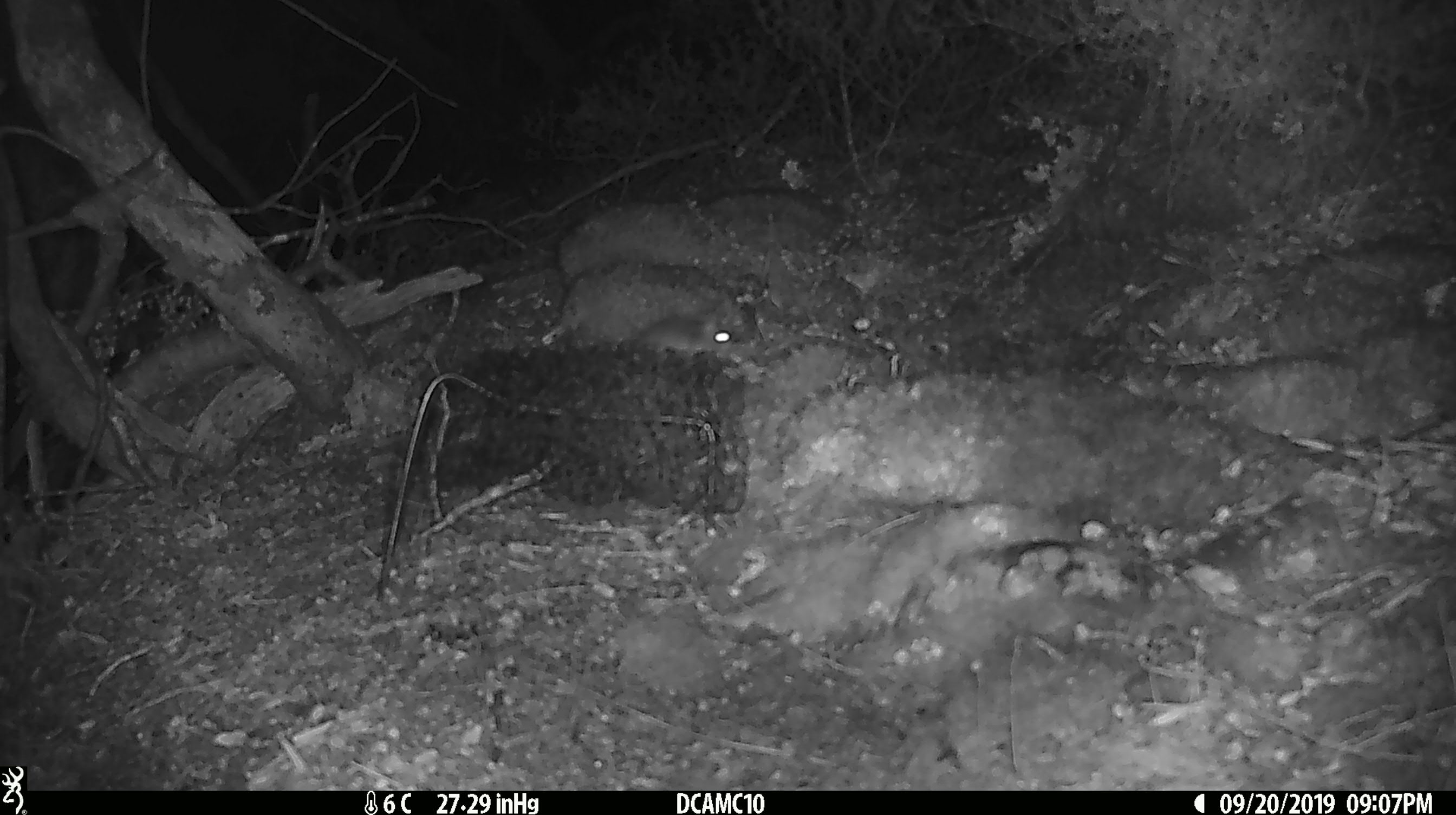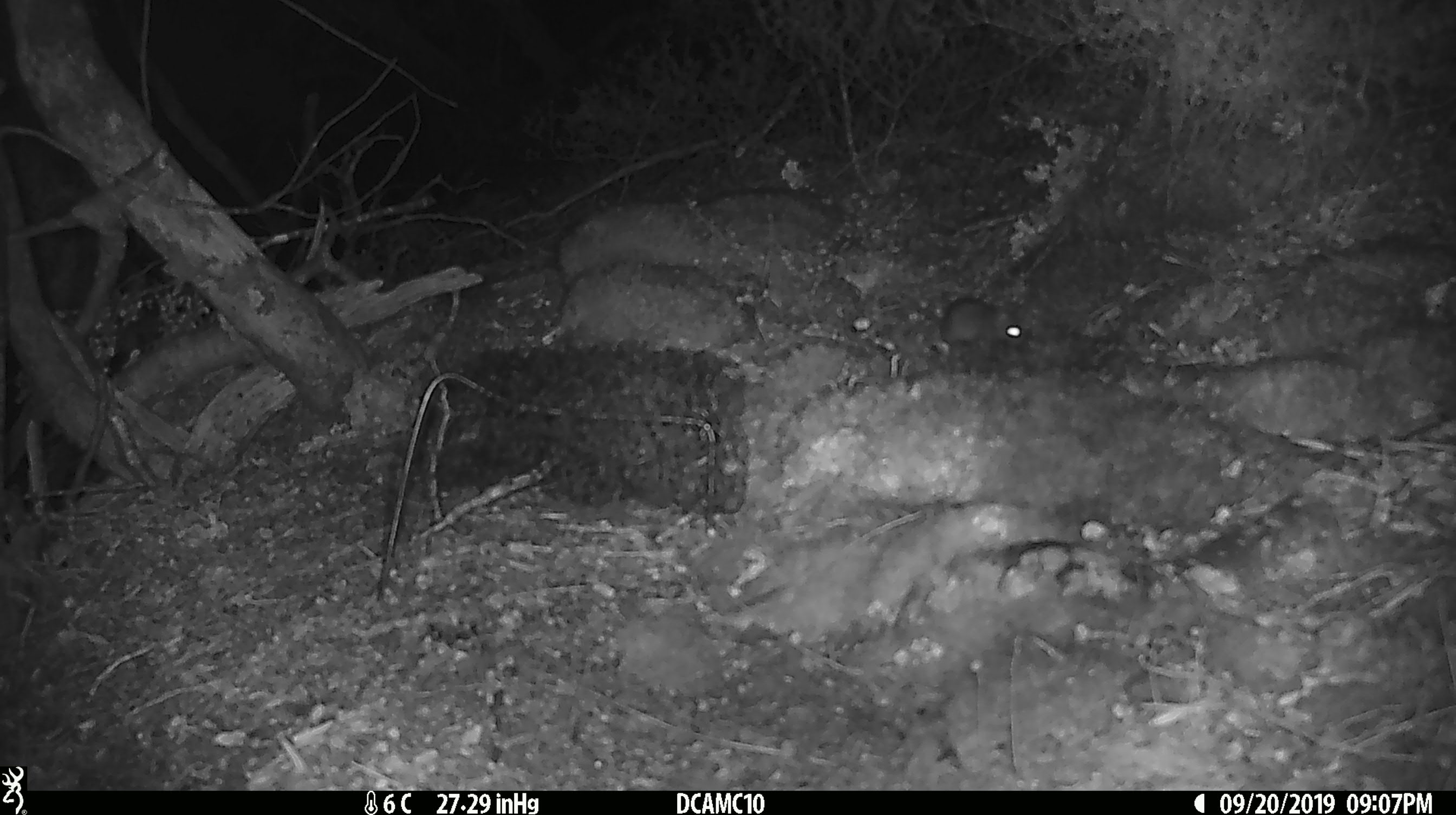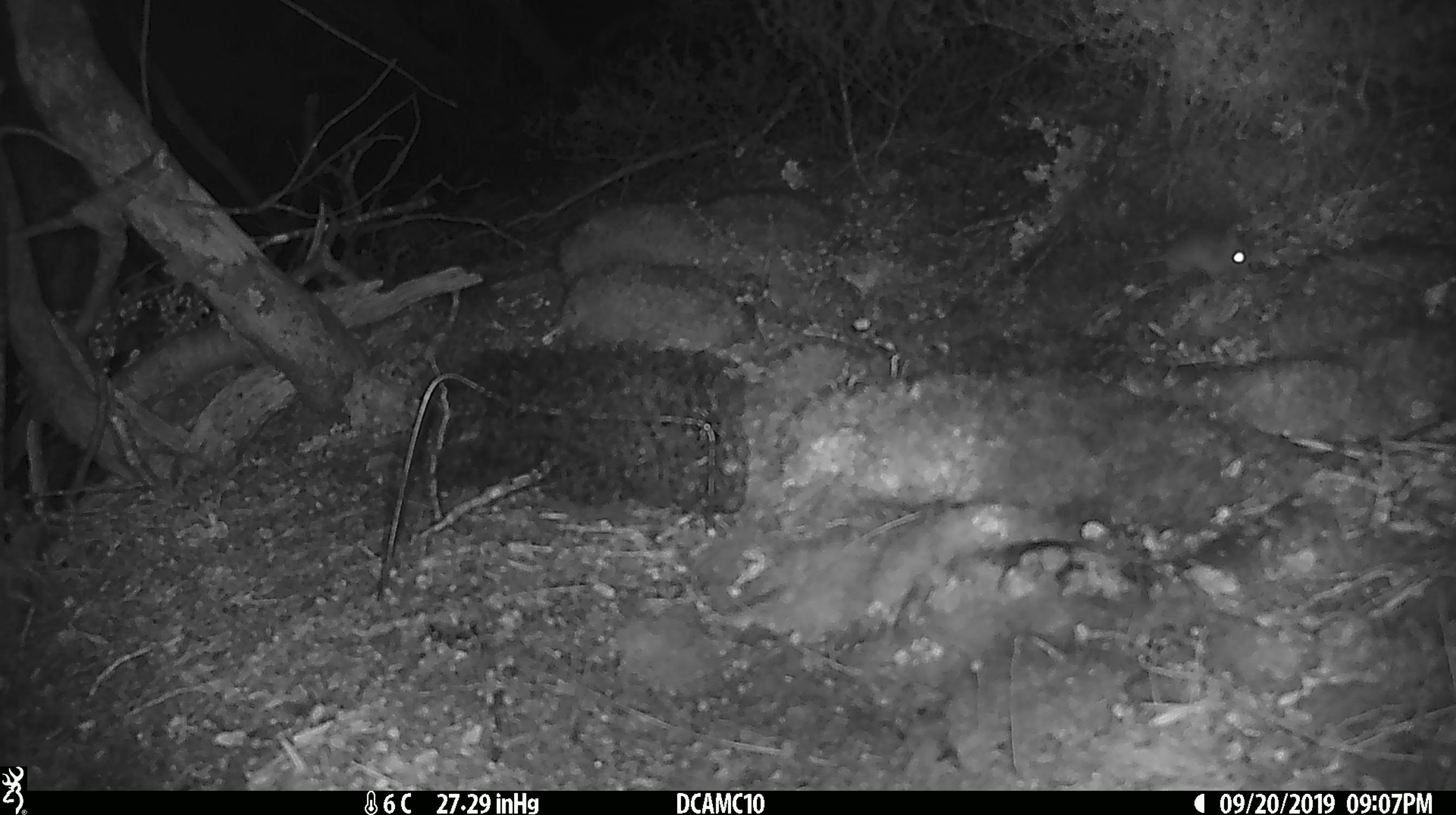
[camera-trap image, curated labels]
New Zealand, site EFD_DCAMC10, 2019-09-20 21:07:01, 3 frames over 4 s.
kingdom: Animalia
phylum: Chordata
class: Mammalia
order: Rodentia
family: Muridae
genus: Mus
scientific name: Mus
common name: mouse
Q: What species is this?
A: Mouse (Mus).